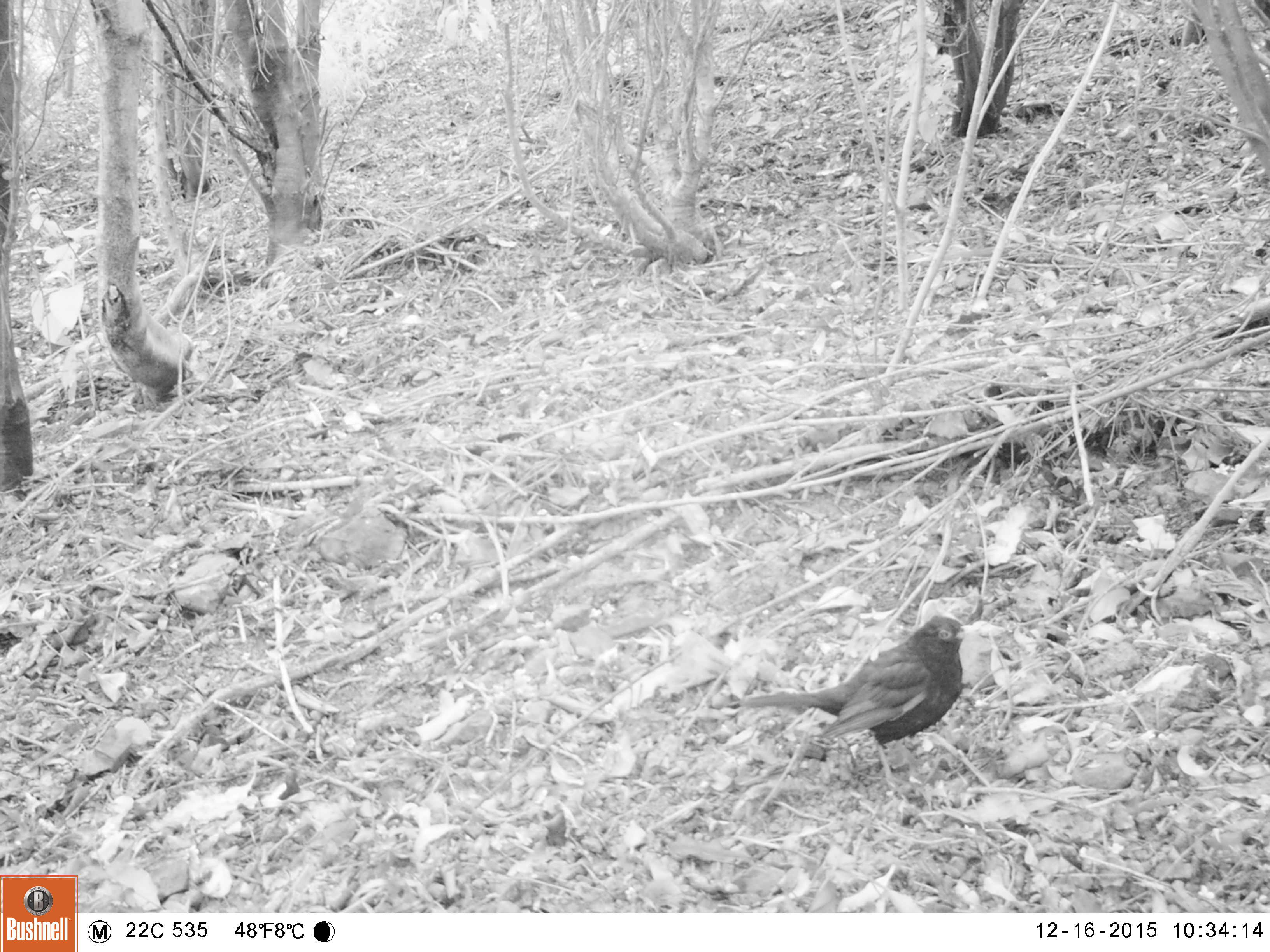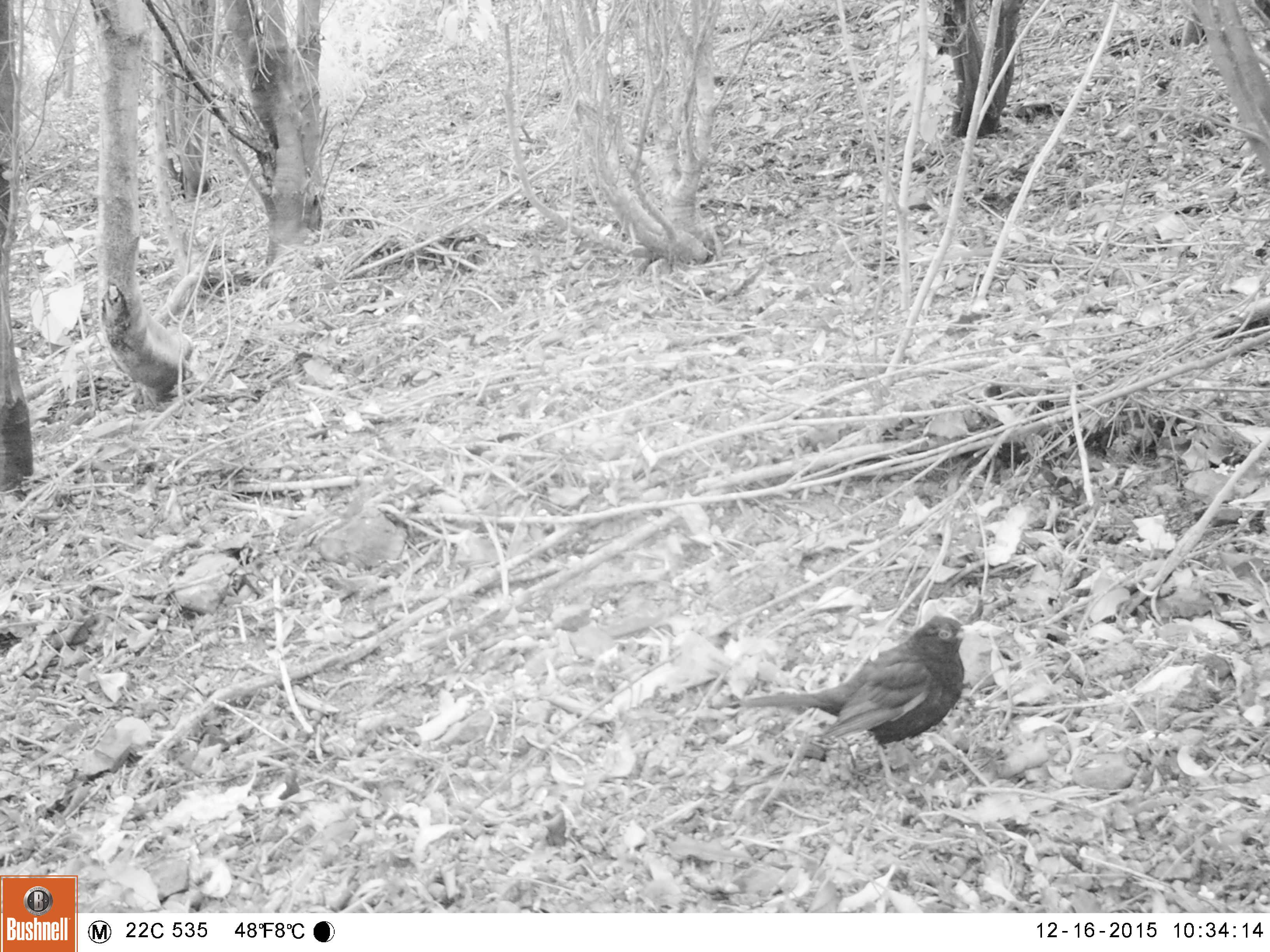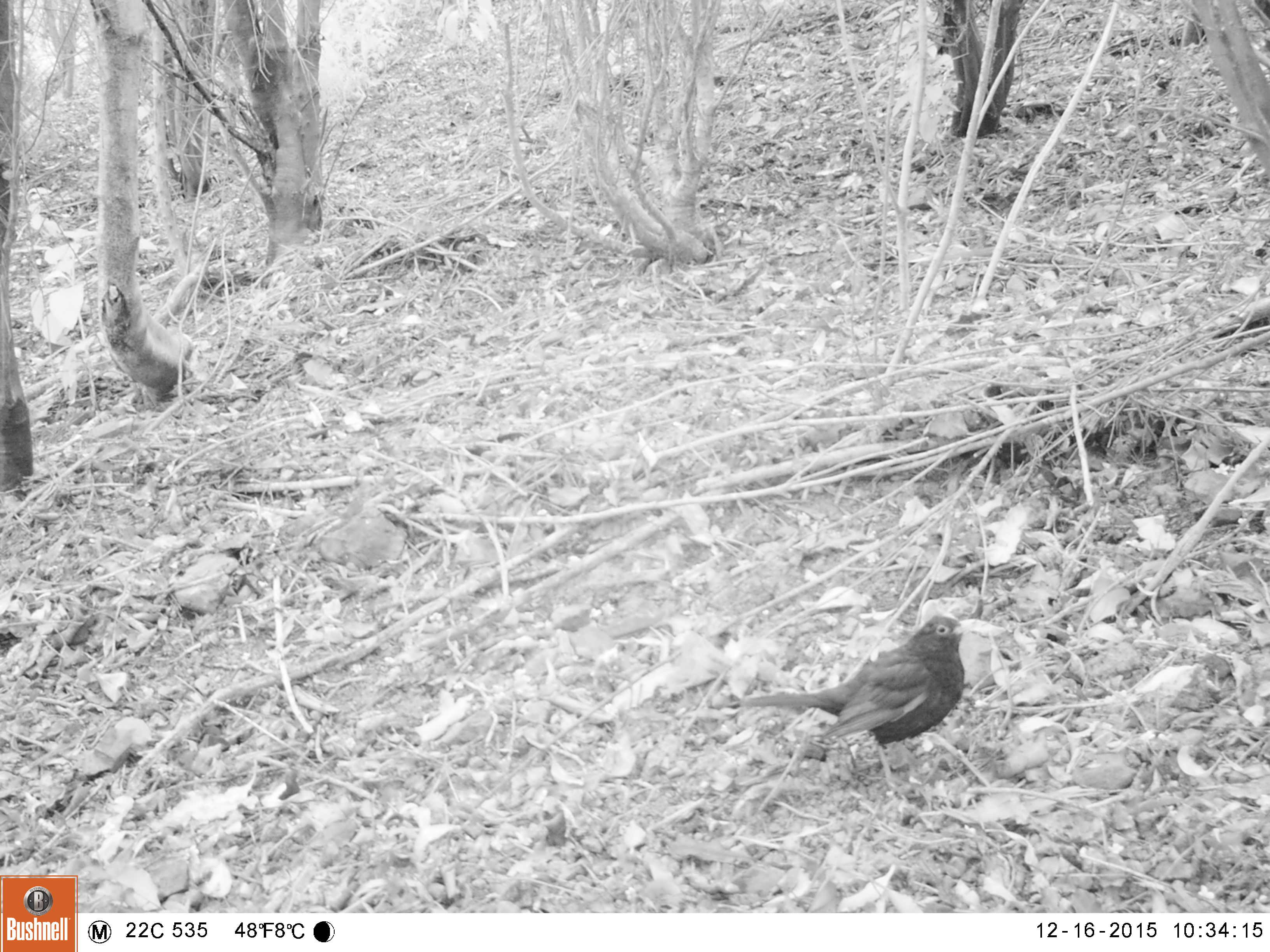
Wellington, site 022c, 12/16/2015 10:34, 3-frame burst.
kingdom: Animalia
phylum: Chordata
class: Aves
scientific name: Aves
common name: bird